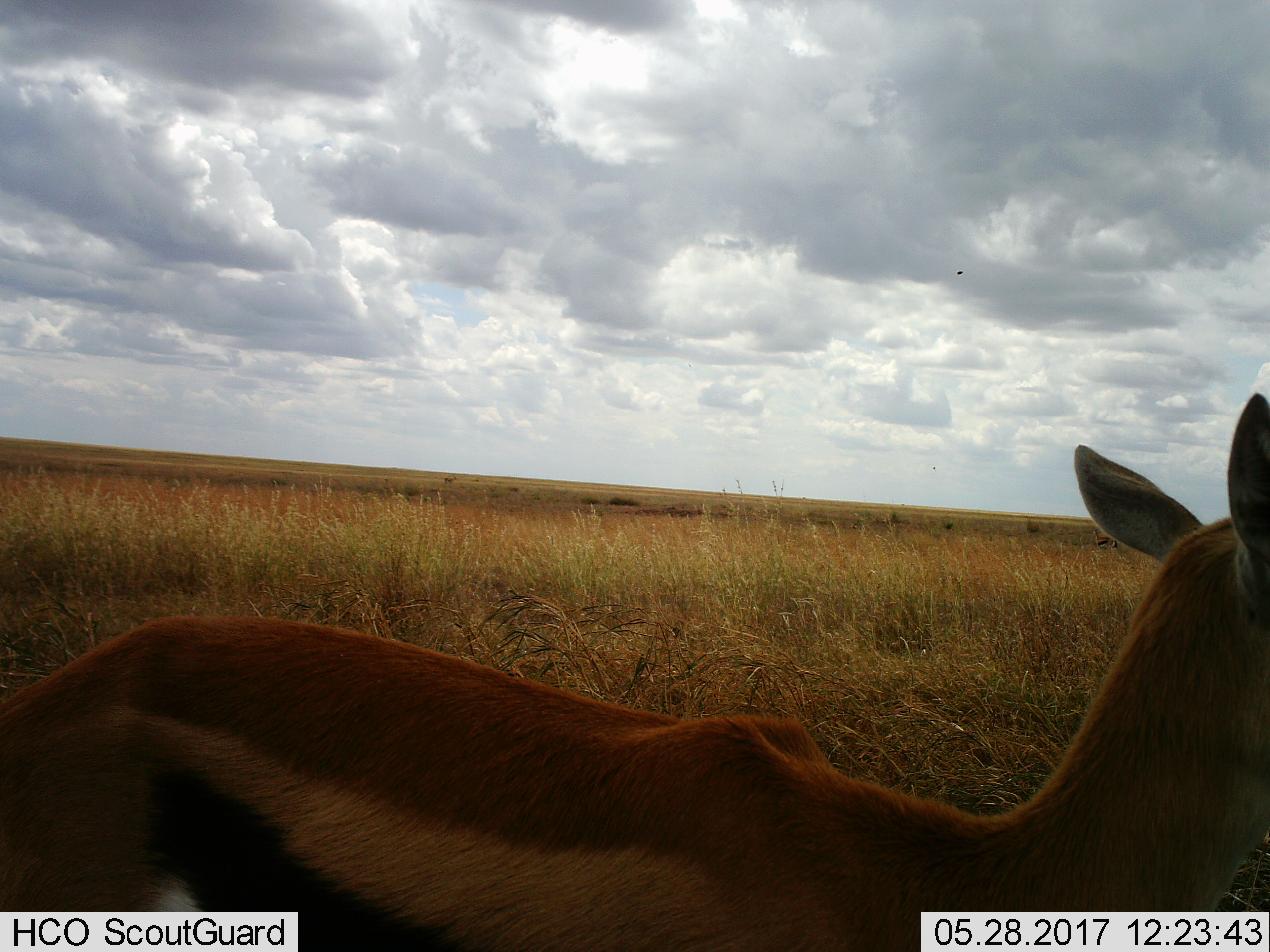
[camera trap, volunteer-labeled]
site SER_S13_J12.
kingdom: Animalia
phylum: Chordata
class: Mammalia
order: Artiodactyla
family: Bovidae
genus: Eudorcas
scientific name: Eudorcas thomsonii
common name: thomson's gazelle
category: gazellethomsons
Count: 2.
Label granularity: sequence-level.